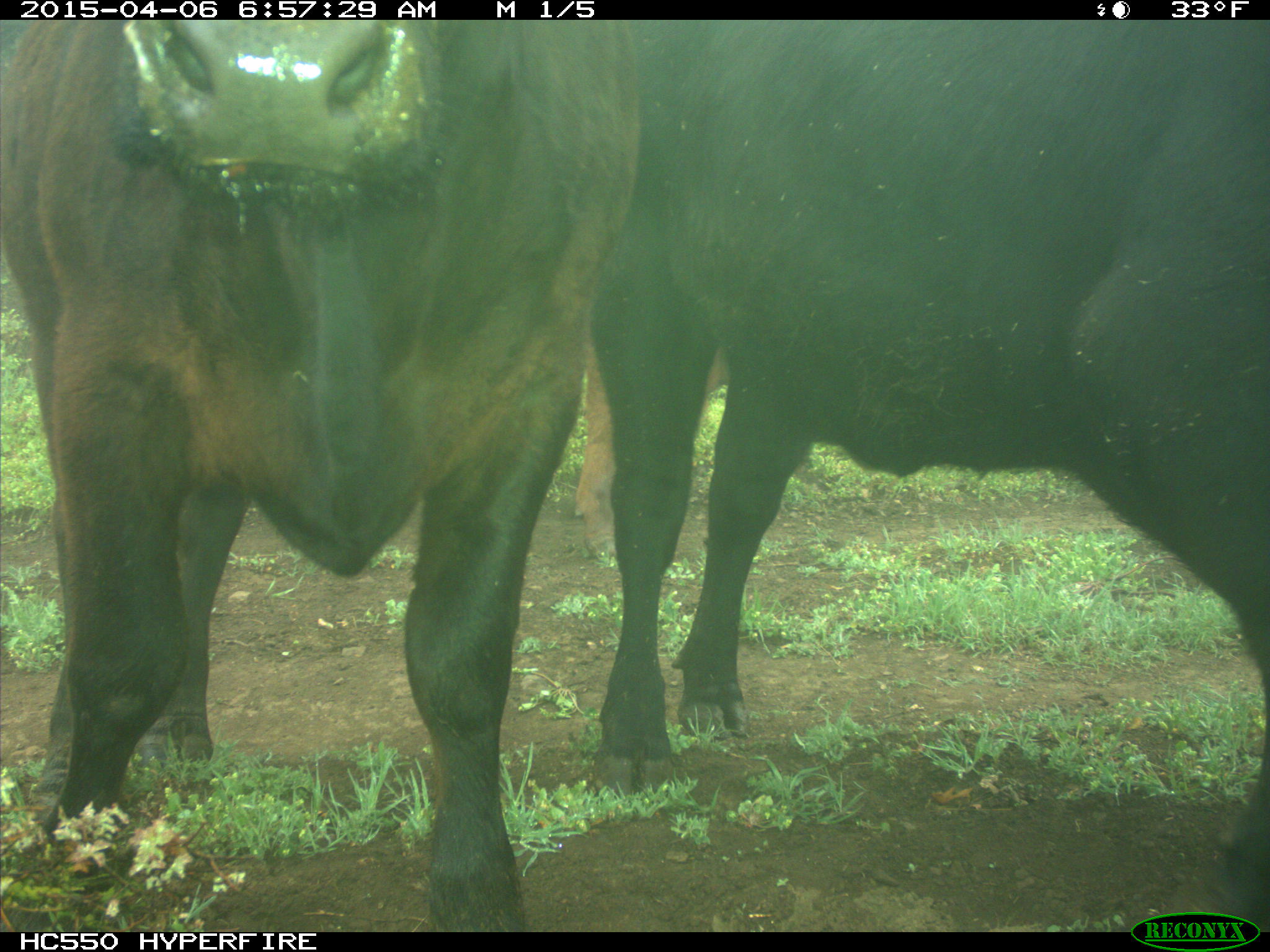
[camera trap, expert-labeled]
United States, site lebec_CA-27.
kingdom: Animalia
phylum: Chordata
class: Mammalia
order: Artiodactyla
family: Bovidae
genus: Bos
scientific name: Bos taurus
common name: domestic cow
Bos taurus (domestic cow).